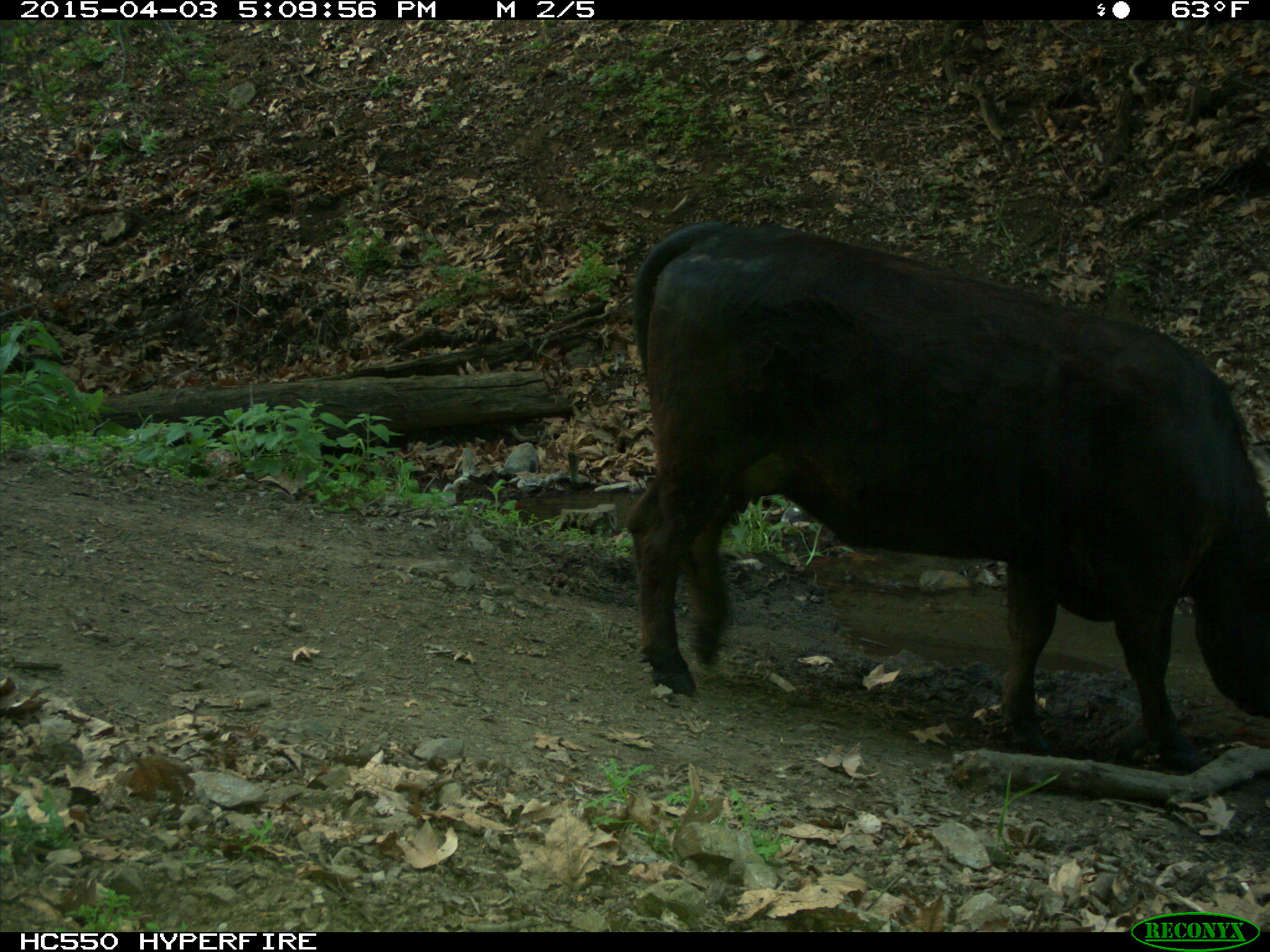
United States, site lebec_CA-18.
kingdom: Animalia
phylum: Chordata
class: Mammalia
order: Artiodactyla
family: Bovidae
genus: Bos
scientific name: Bos taurus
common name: domestic cow